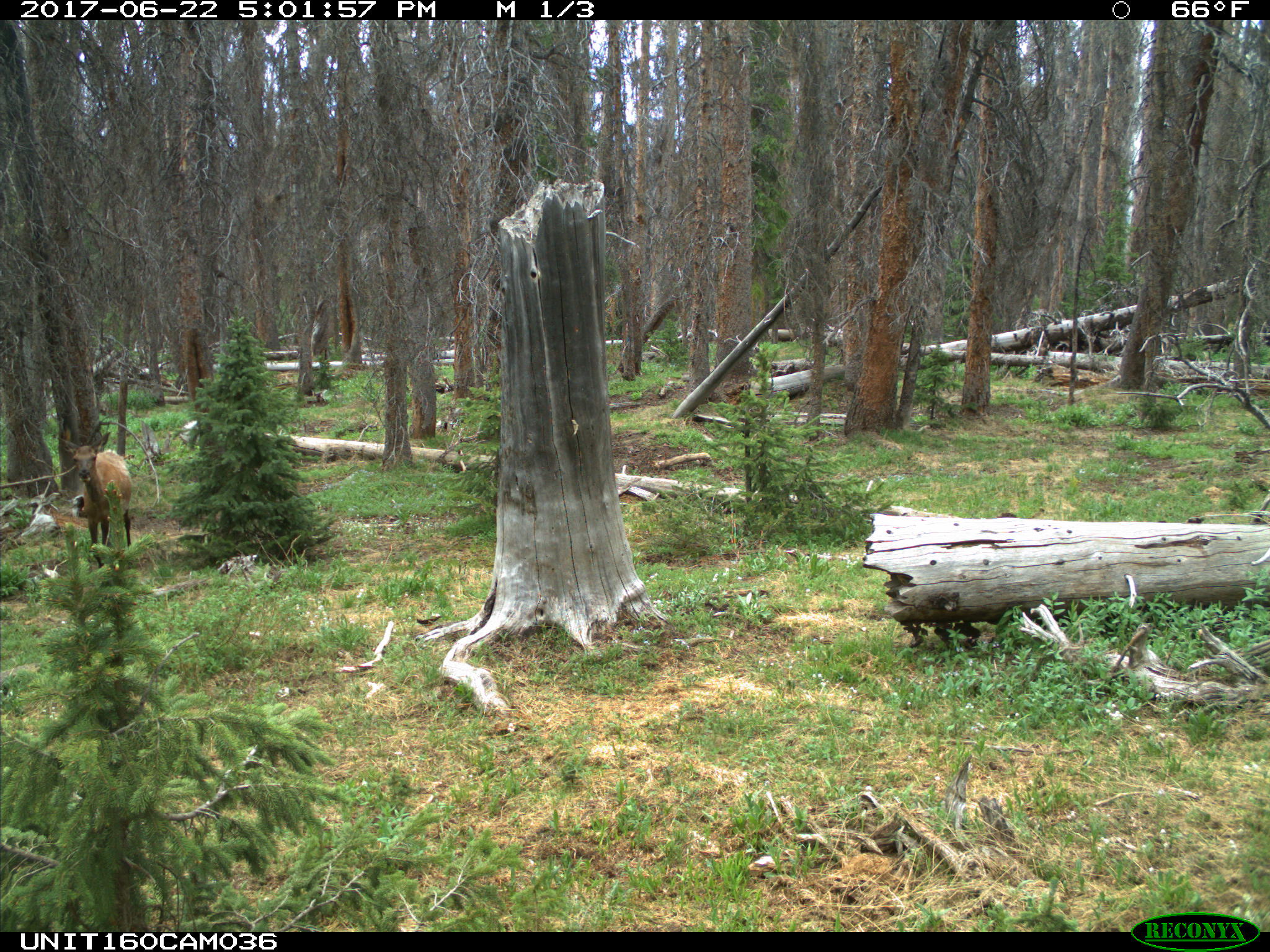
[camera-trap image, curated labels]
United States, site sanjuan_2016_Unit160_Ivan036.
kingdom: Animalia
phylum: Chordata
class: Mammalia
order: Artiodactyla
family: Cervidae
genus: Cervus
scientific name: Cervus elaphus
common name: red deer